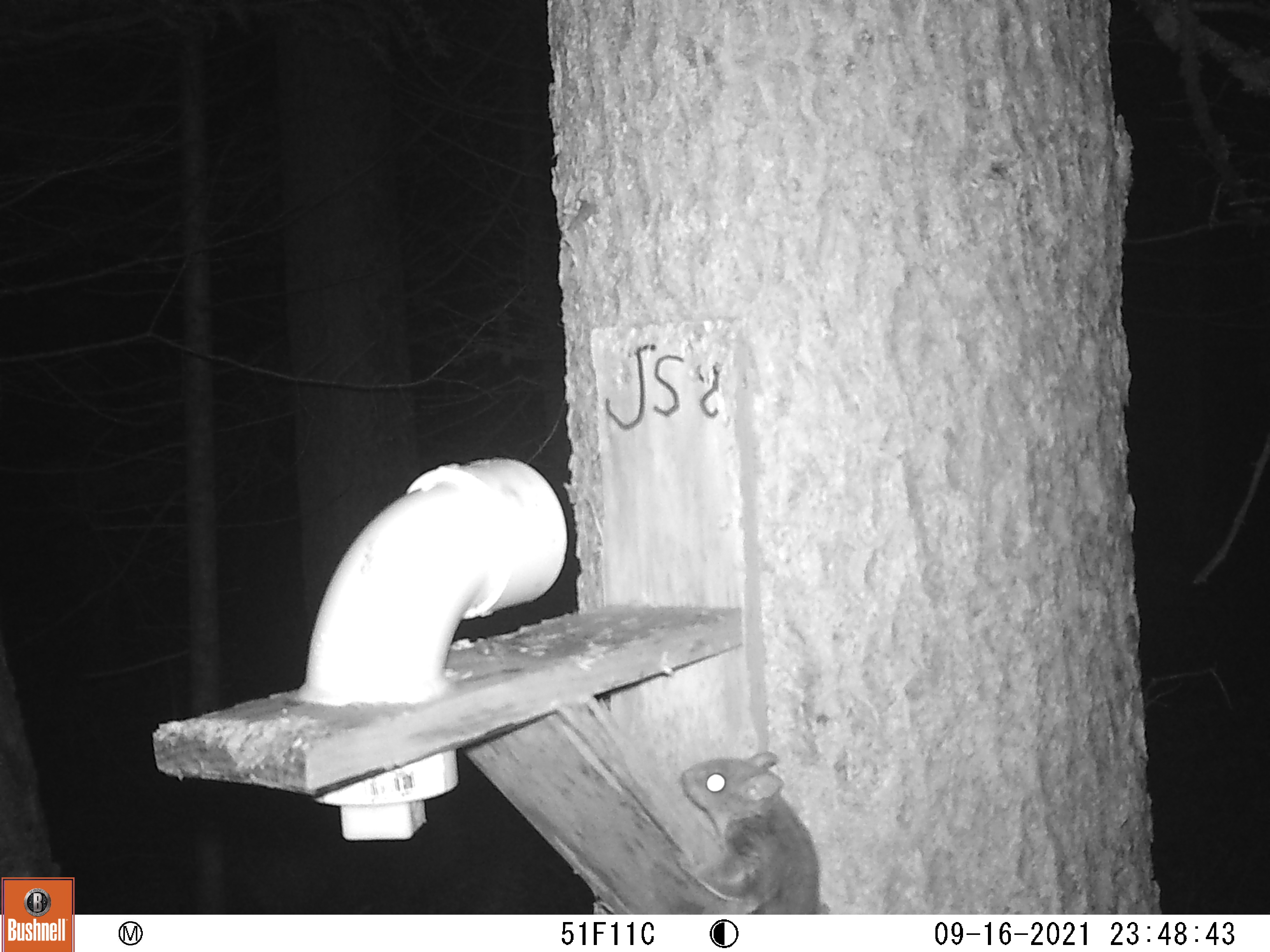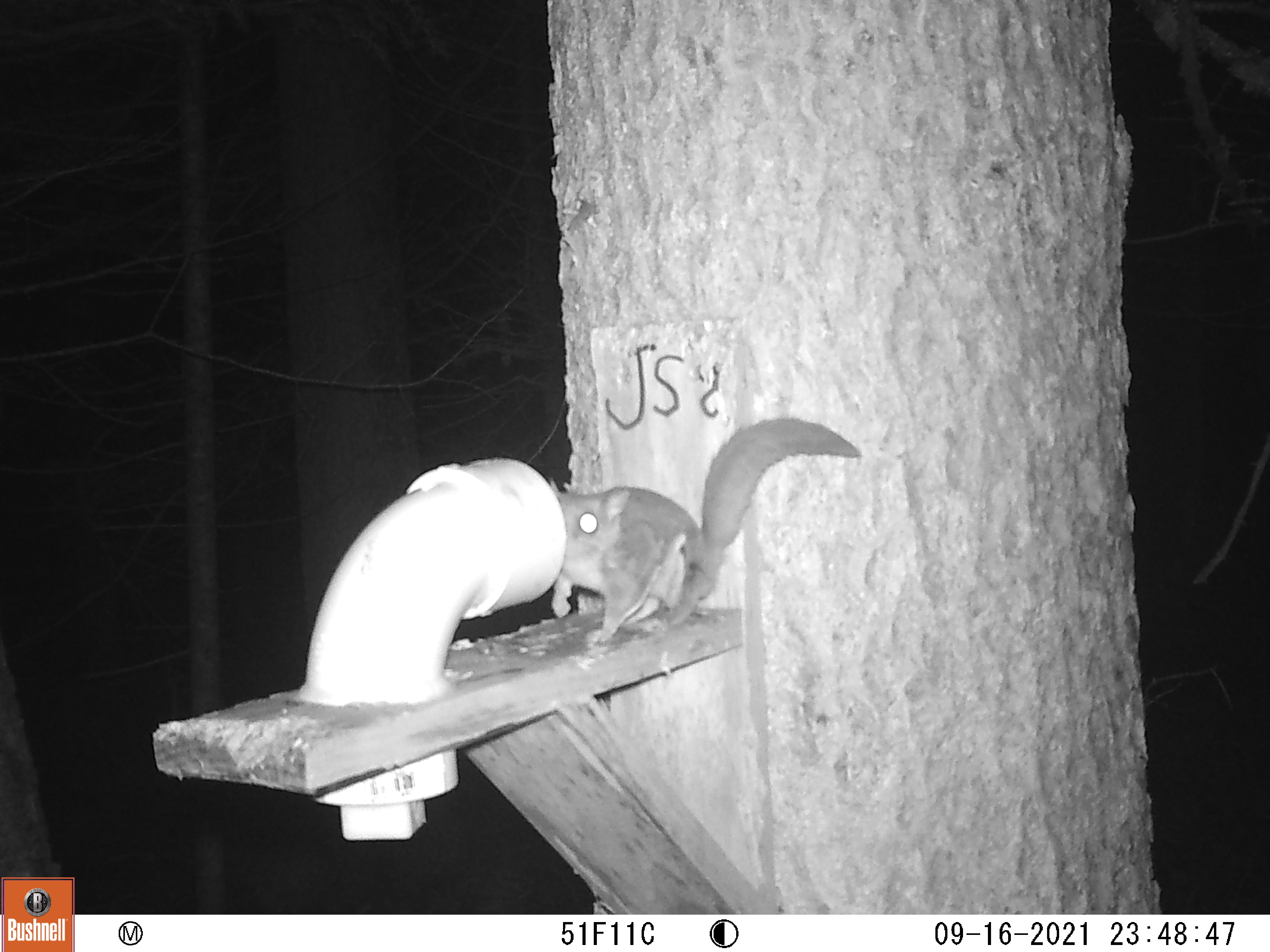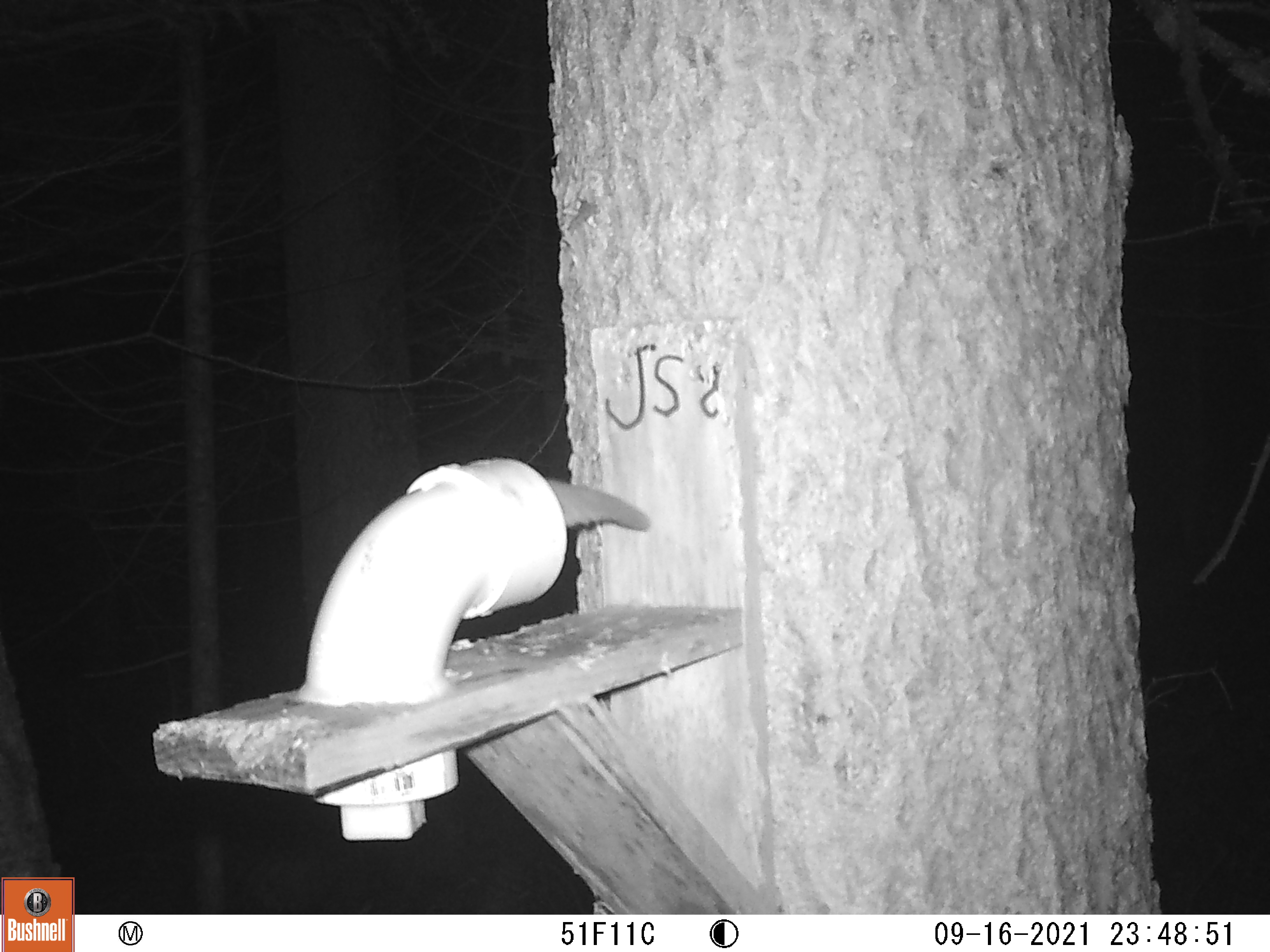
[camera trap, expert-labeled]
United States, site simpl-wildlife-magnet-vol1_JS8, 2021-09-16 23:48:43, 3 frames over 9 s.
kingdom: Animalia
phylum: Chordata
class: Mammalia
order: Rodentia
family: Sciuridae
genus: Glaucomys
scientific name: Glaucomys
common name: flying squirrel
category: flying squirrel sp.